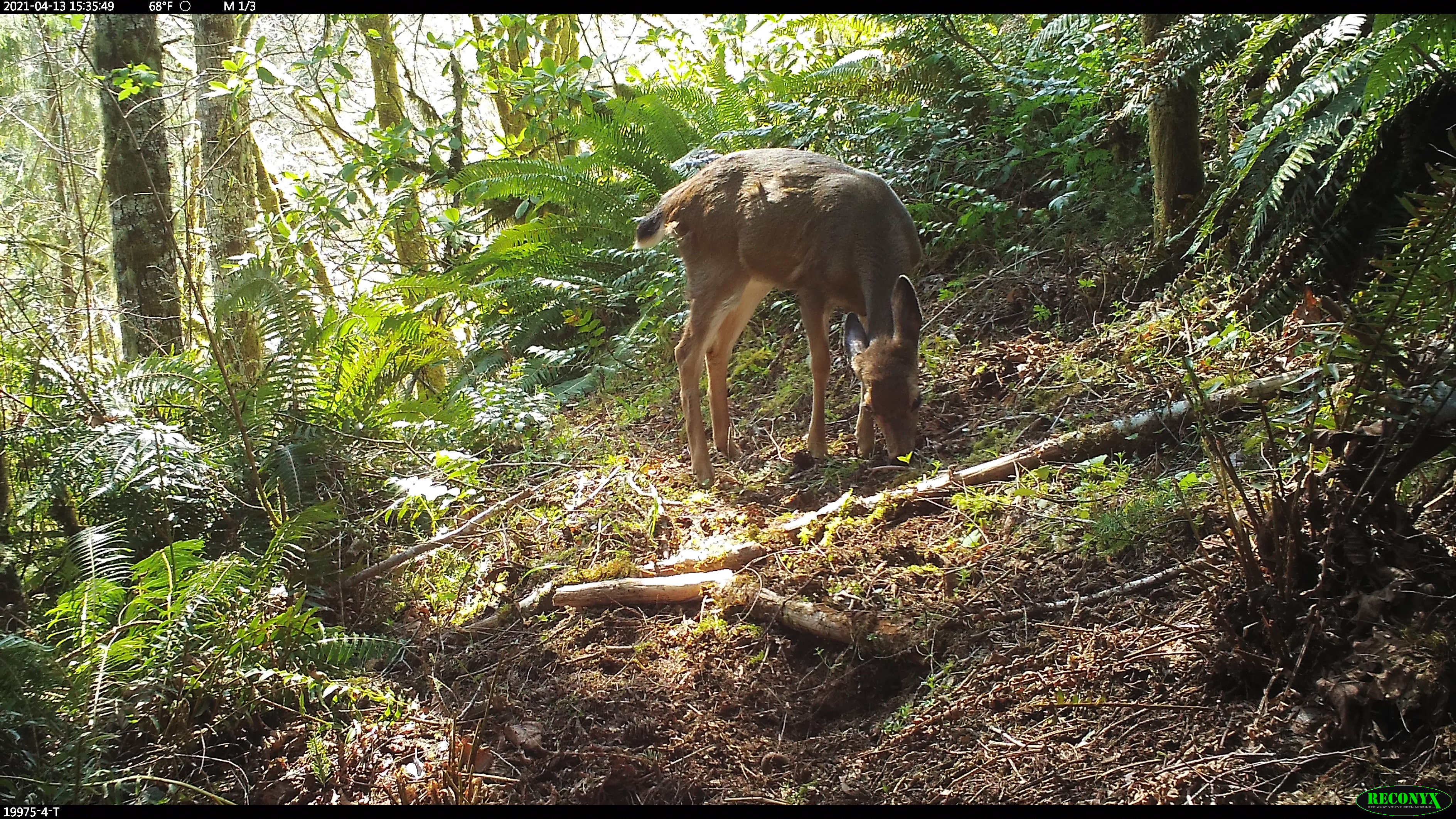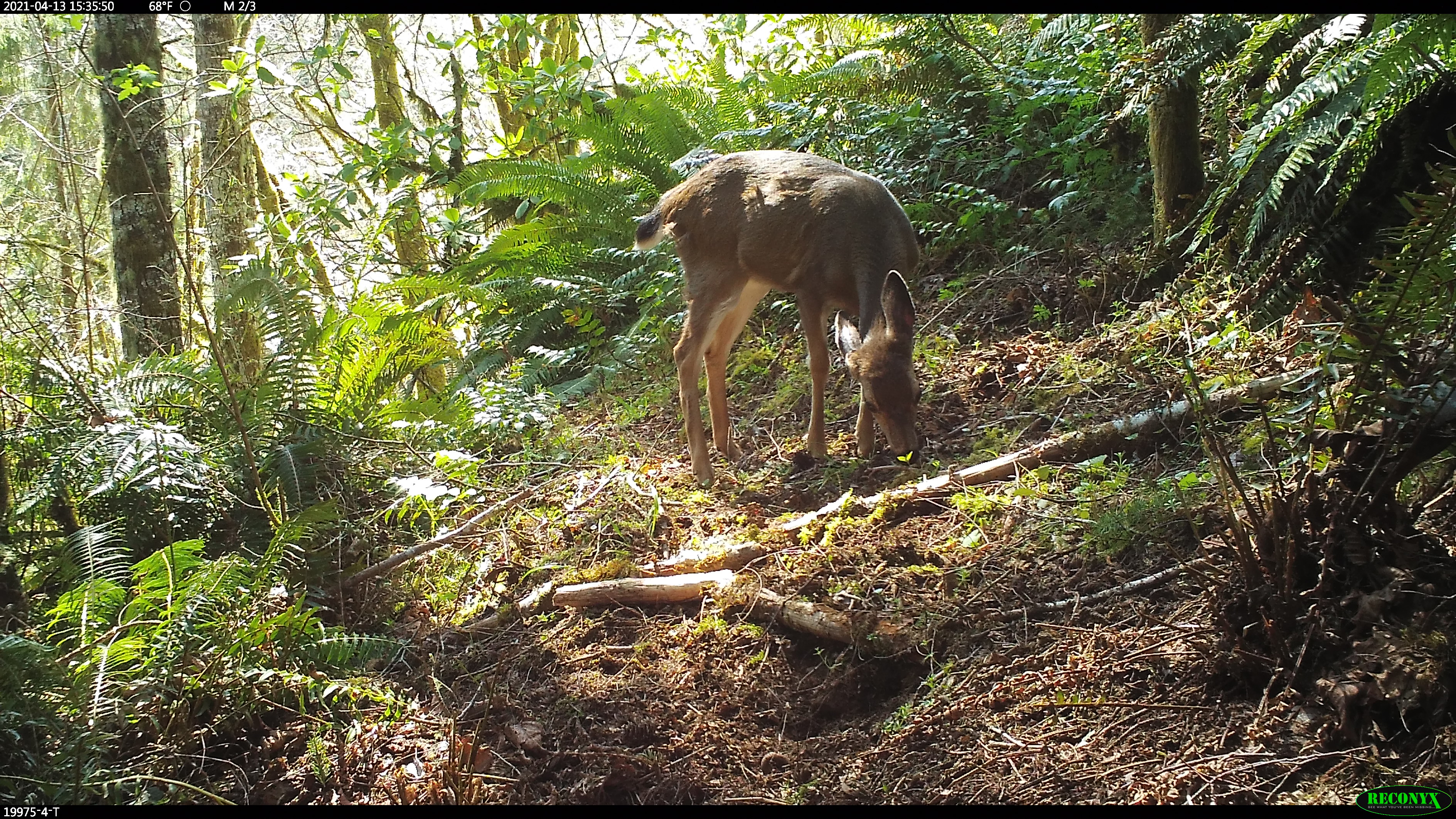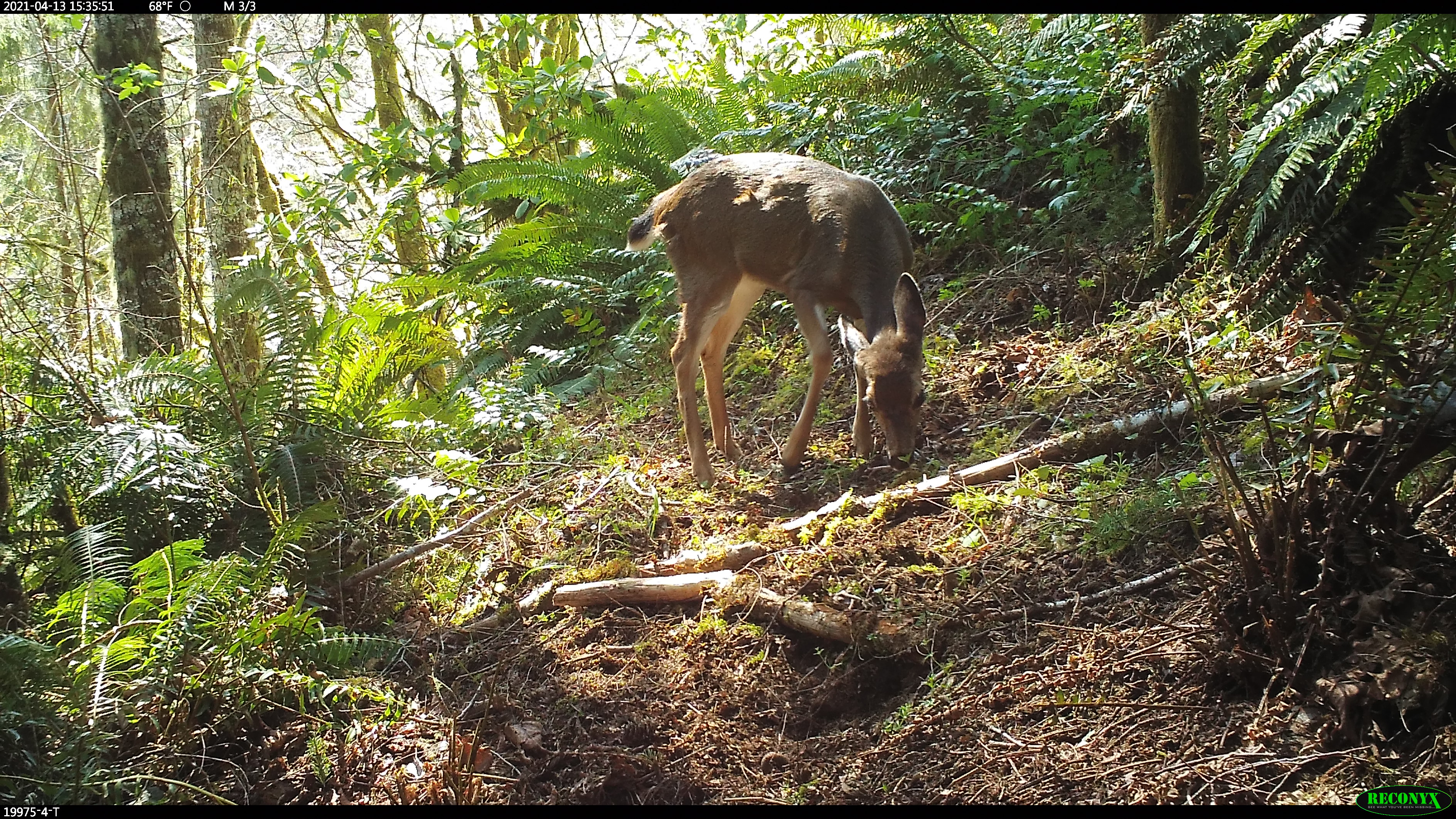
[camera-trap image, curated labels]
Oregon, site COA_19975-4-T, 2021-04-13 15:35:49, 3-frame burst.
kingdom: Animalia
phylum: Chordata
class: Mammalia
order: Artiodactyla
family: Cervidae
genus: Odocoileus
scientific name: Odocoileus hemionus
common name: black-tailed deer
Black-tailed deer (Odocoileus hemionus).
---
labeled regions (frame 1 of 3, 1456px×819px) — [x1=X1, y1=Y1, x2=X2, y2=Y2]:
black-tailed deer: [x1=637, y1=154, x2=941, y2=492]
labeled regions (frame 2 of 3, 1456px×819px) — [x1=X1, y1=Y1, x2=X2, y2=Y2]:
black-tailed deer: [x1=626, y1=141, x2=926, y2=492]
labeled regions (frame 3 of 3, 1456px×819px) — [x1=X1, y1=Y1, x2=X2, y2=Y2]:
black-tailed deer: [x1=629, y1=142, x2=932, y2=494]